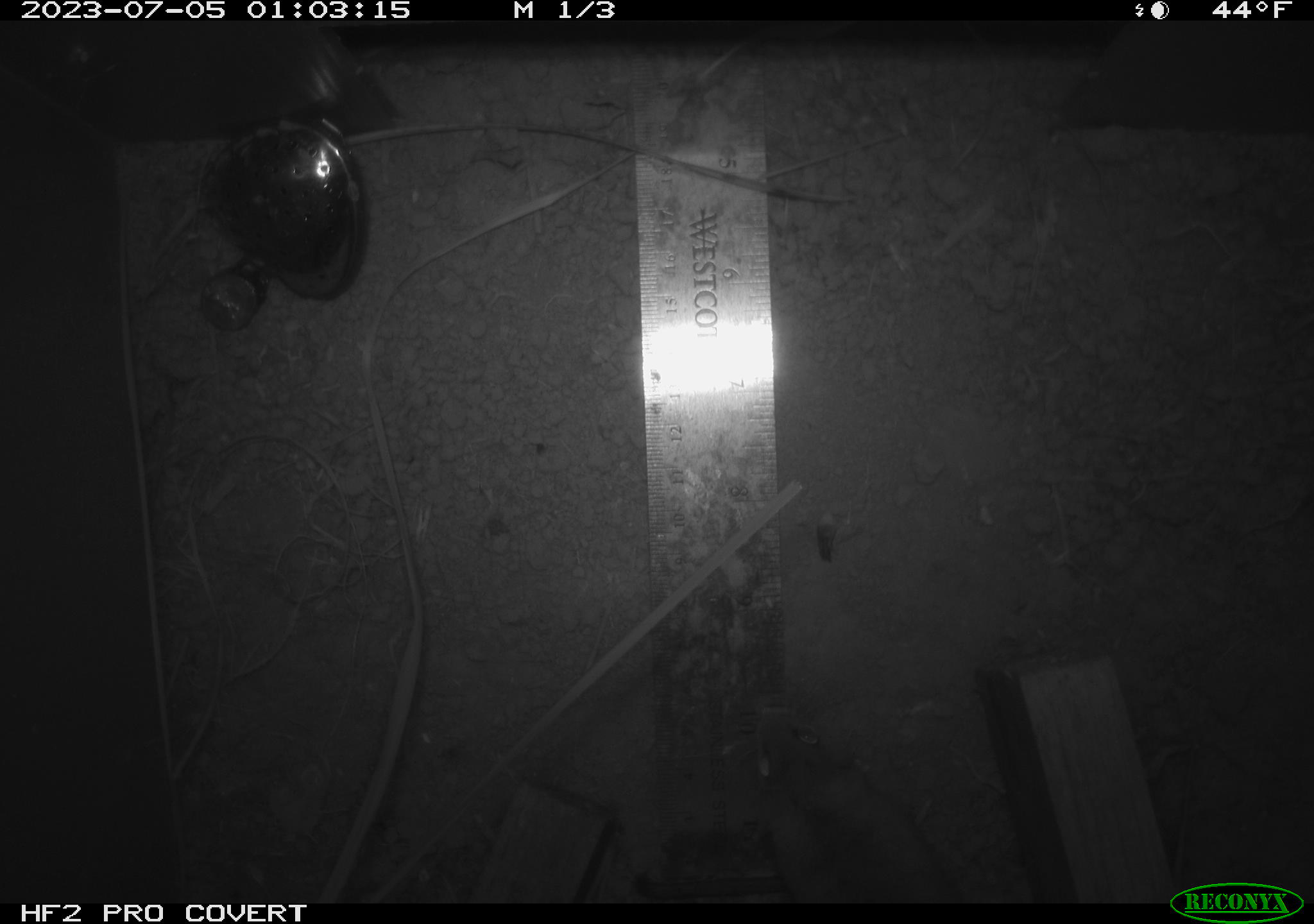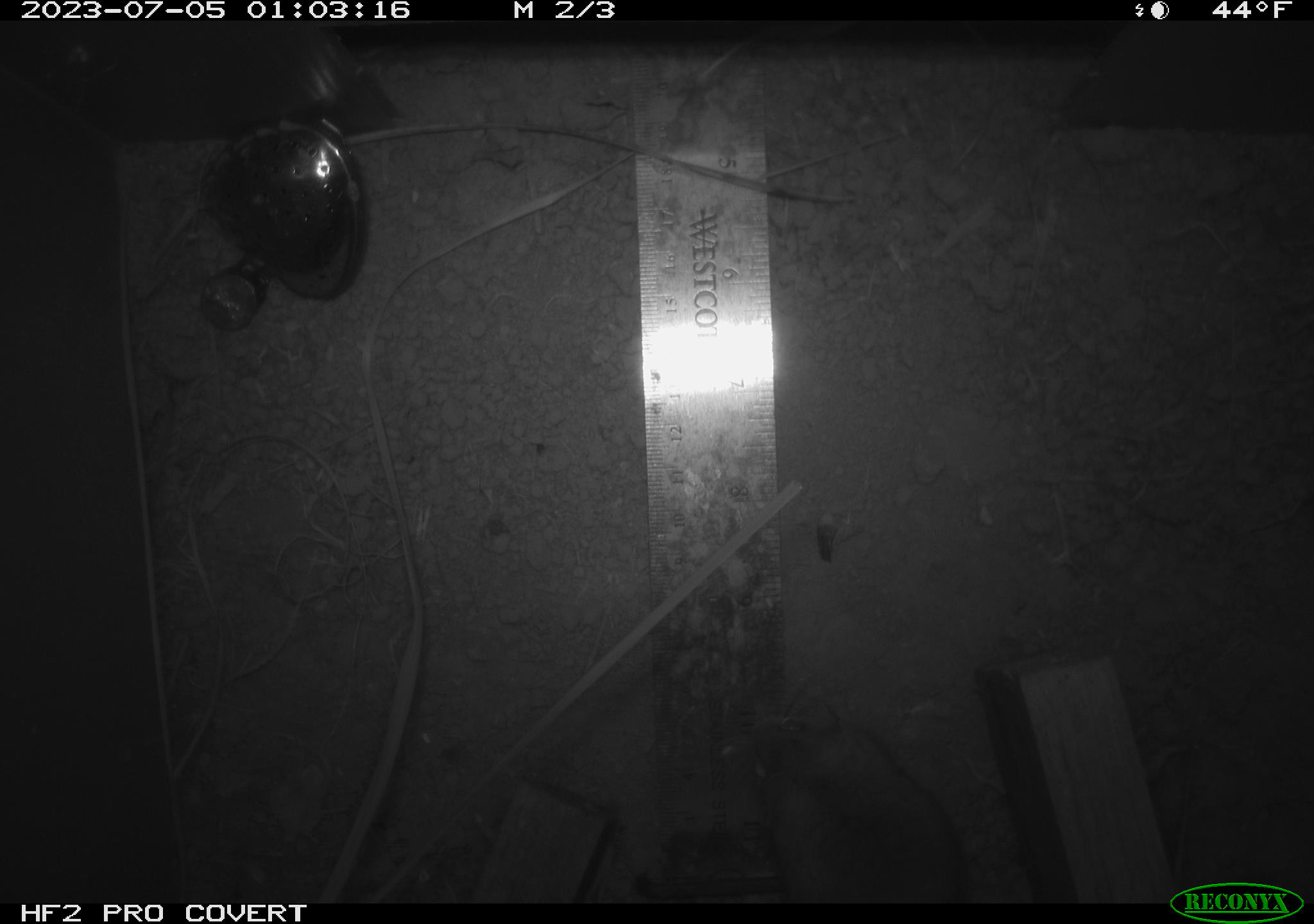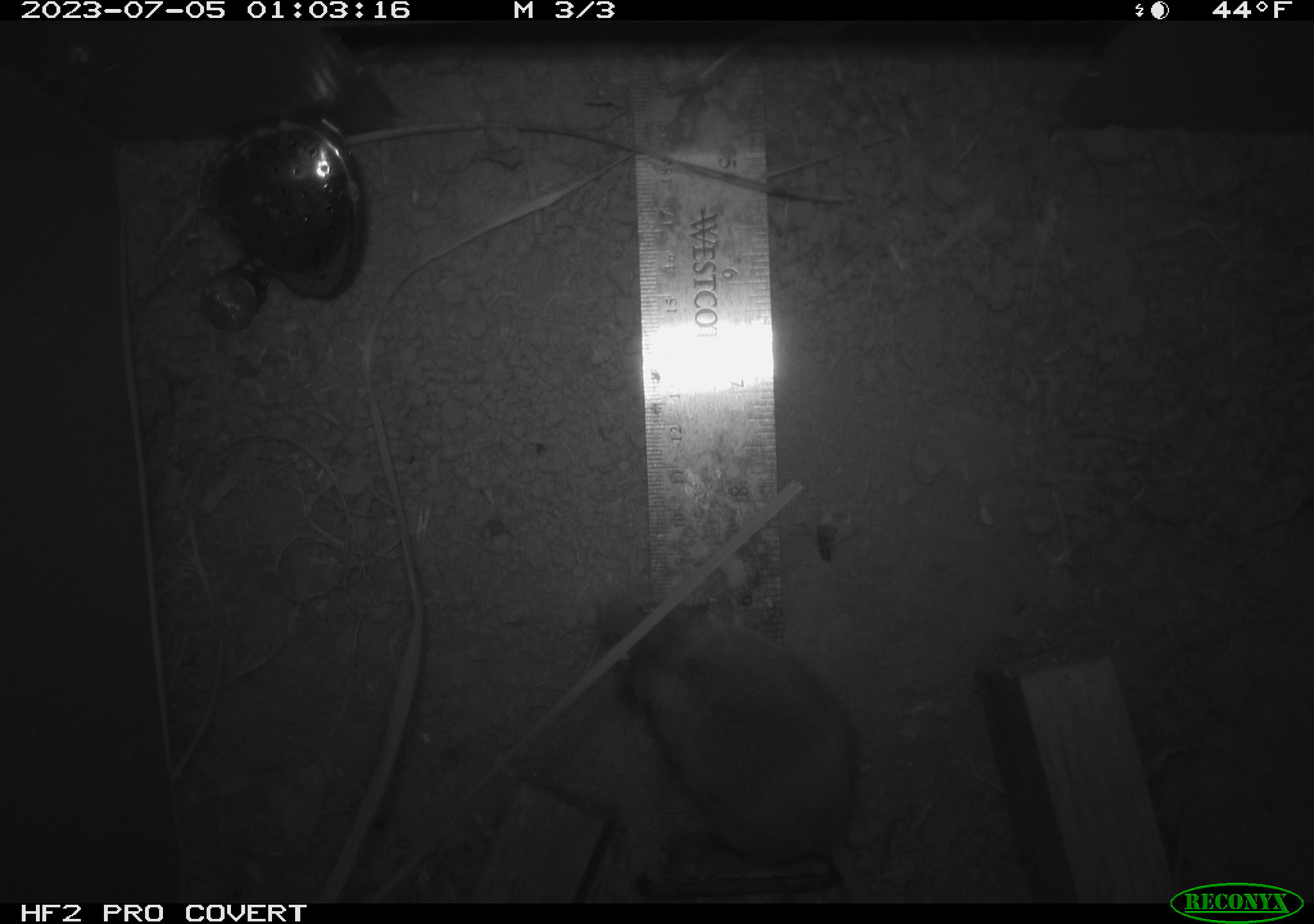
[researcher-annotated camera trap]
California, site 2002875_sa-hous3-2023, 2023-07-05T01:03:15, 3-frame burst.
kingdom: Animalia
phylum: Chordata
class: Mammalia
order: Rodentia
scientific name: Rodentia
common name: mouse species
Mouse species (Rodentia).